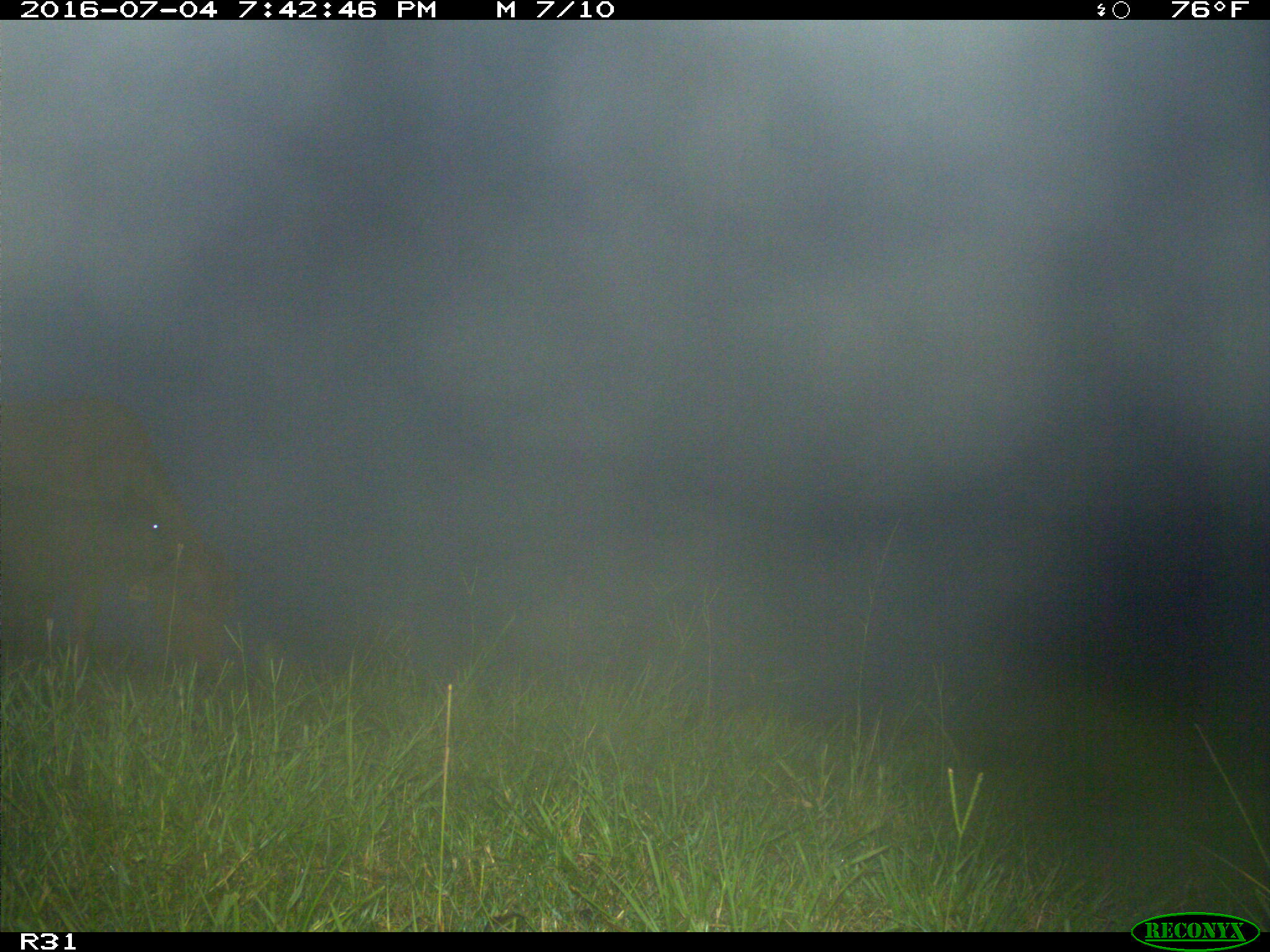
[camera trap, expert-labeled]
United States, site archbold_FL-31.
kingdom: Animalia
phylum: Chordata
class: Mammalia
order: Artiodactyla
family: Bovidae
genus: Bos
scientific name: Bos taurus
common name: domestic cow